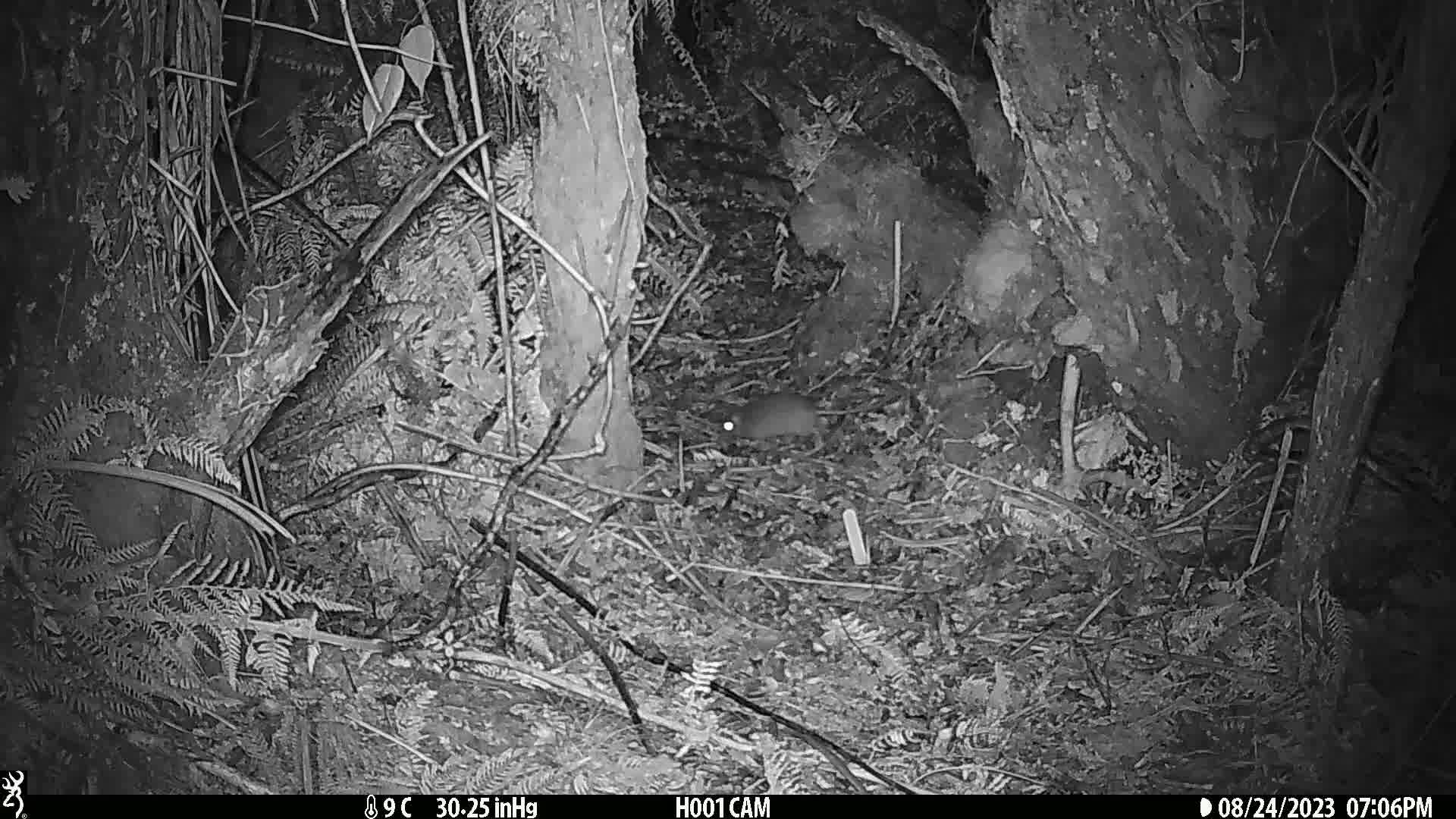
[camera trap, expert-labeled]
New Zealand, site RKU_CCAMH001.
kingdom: Animalia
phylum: Chordata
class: Mammalia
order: Rodentia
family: Muridae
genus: Rattus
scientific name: Rattus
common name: rat